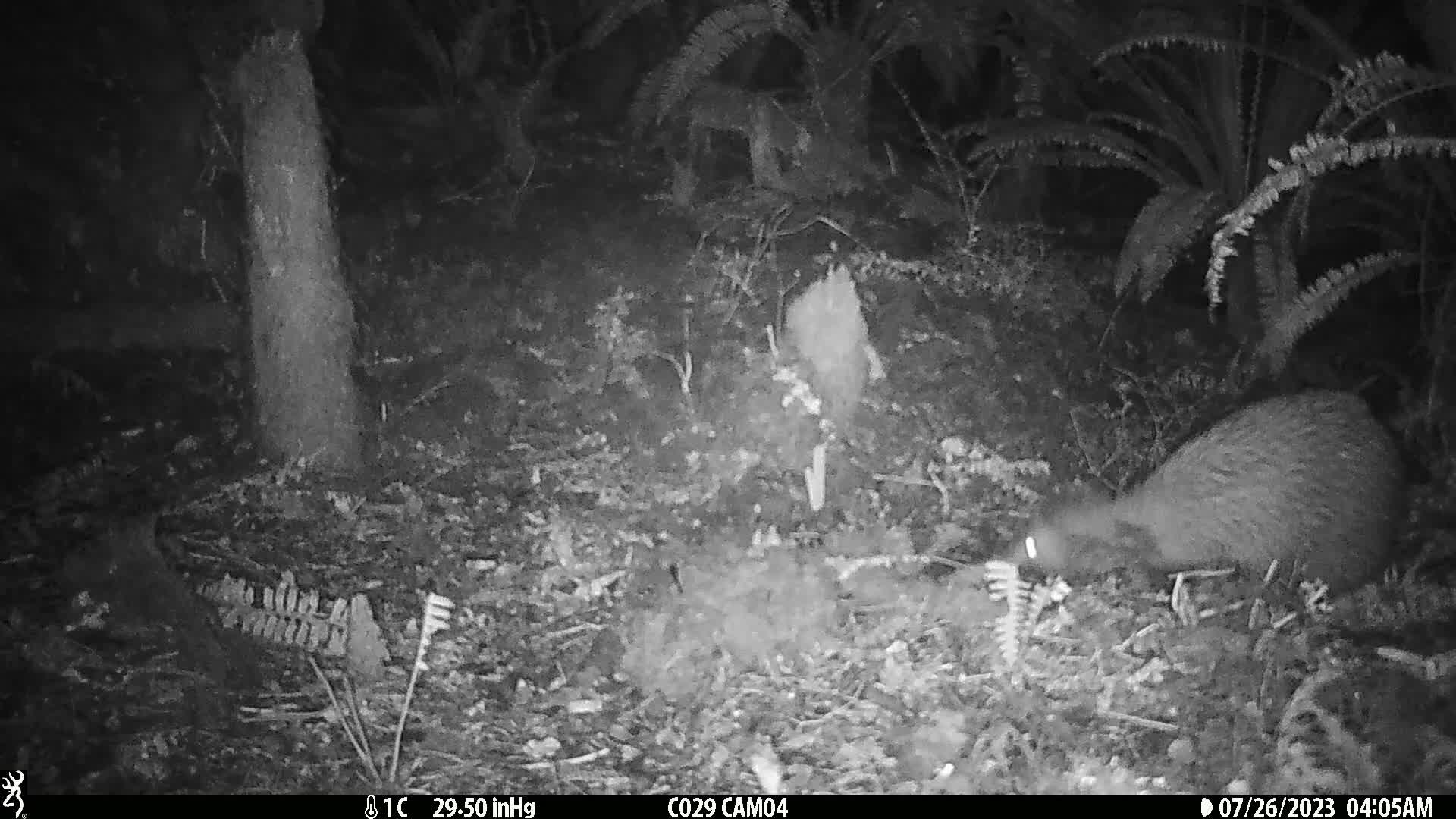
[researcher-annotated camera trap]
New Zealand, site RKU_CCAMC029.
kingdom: Animalia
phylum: Chordata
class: Aves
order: Apterygiformes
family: Apterygidae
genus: Apteryx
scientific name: Apteryx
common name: kiwi